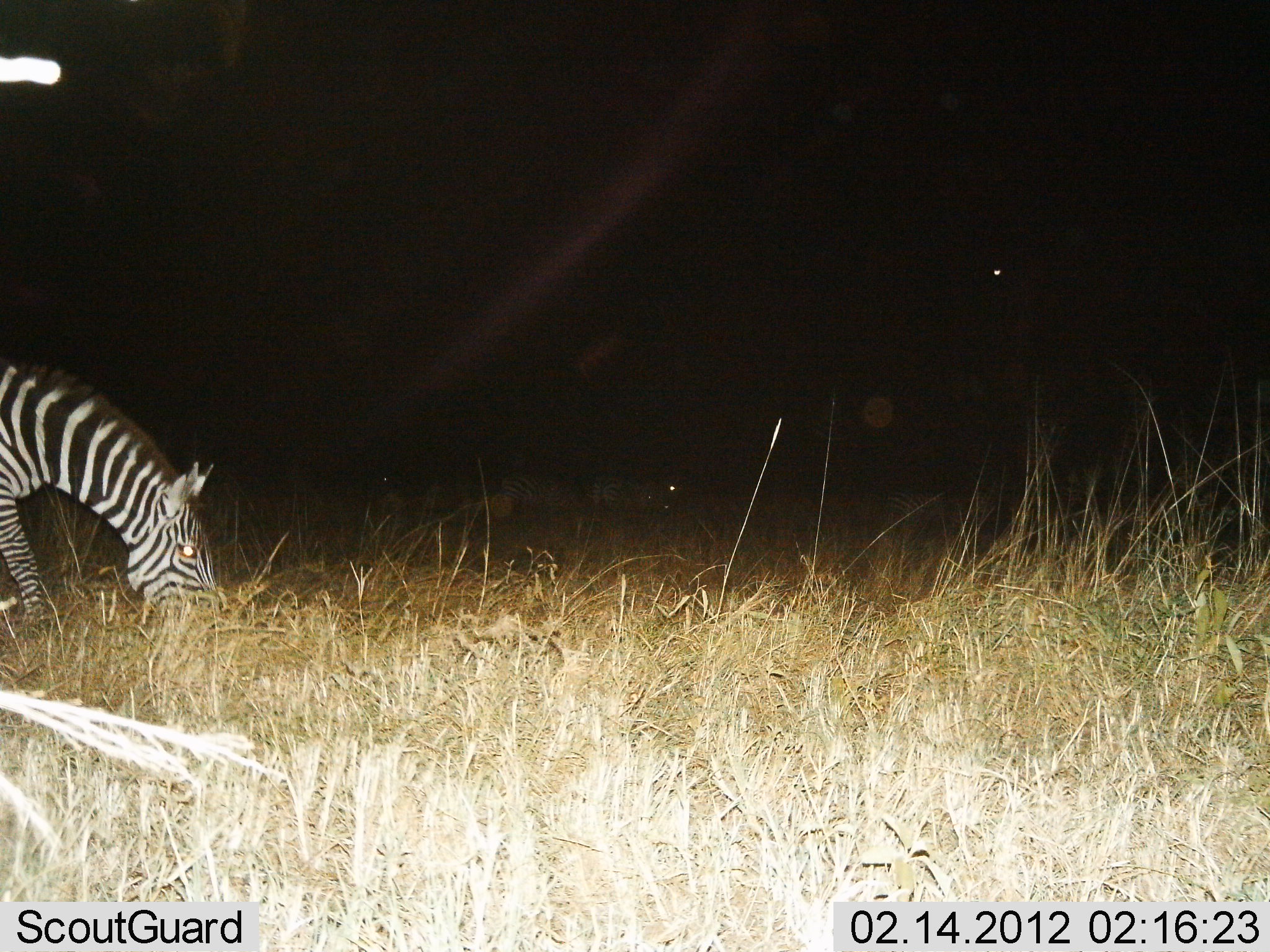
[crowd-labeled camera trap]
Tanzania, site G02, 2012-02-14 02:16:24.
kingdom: Animalia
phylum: Chordata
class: Mammalia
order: Perissodactyla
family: Equidae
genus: Equus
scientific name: Equus quagga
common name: plains zebra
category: zebra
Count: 1.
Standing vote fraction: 22%.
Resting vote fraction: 0%.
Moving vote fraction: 6%.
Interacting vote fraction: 0%.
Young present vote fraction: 0%.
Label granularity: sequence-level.